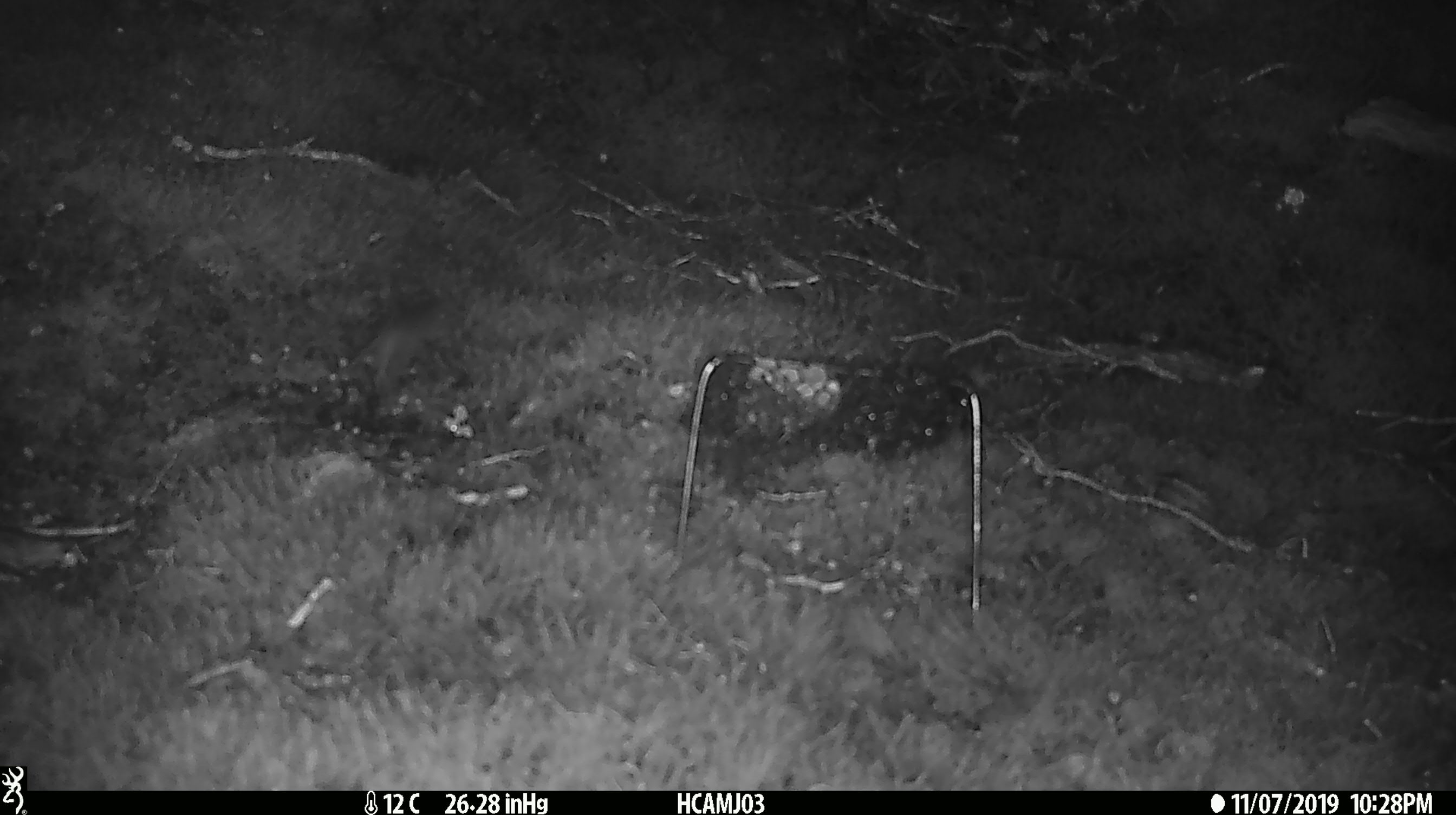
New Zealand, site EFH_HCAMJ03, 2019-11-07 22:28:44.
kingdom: Animalia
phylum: Chordata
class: Mammalia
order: Rodentia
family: Muridae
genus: Mus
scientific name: Mus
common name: mouse